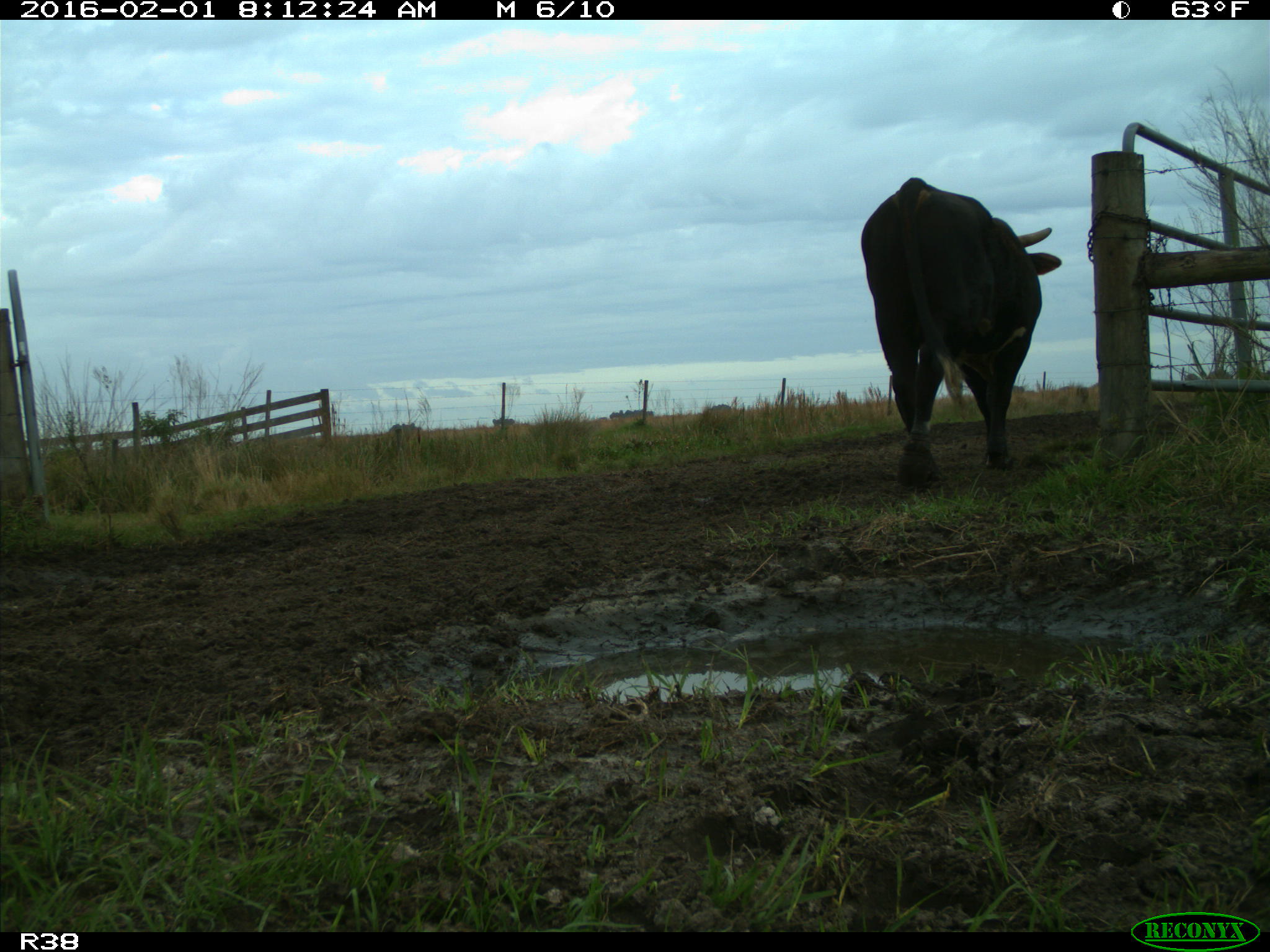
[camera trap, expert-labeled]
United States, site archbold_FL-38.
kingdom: Animalia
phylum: Chordata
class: Mammalia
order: Artiodactyla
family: Bovidae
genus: Bos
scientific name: Bos taurus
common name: domestic cow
Bos taurus (domestic cow).